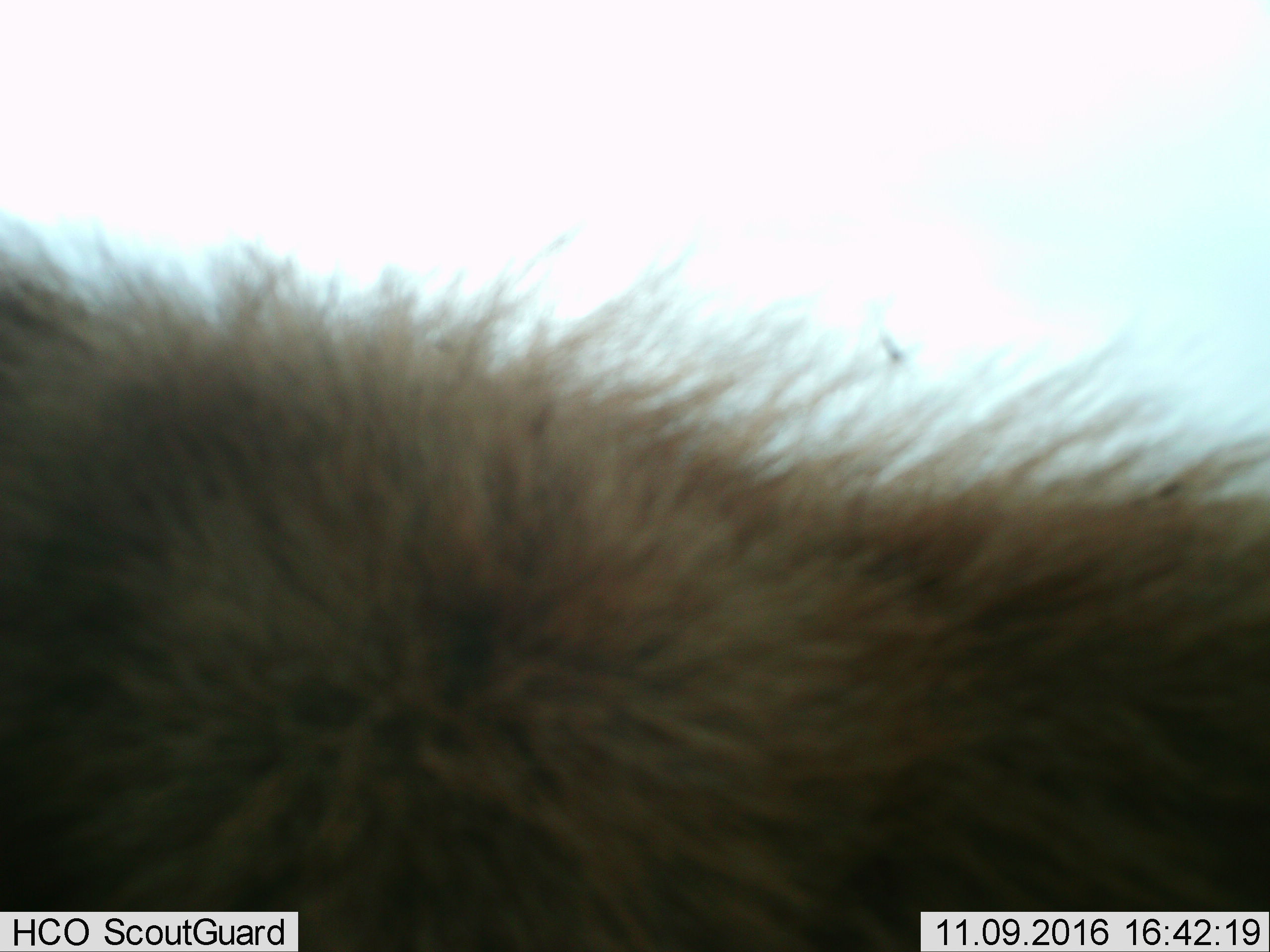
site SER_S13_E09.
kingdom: Animalia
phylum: Chordata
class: Mammalia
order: Carnivora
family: Felidae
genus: Panthera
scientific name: Panthera leo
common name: lion male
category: lionmale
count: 1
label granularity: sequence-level